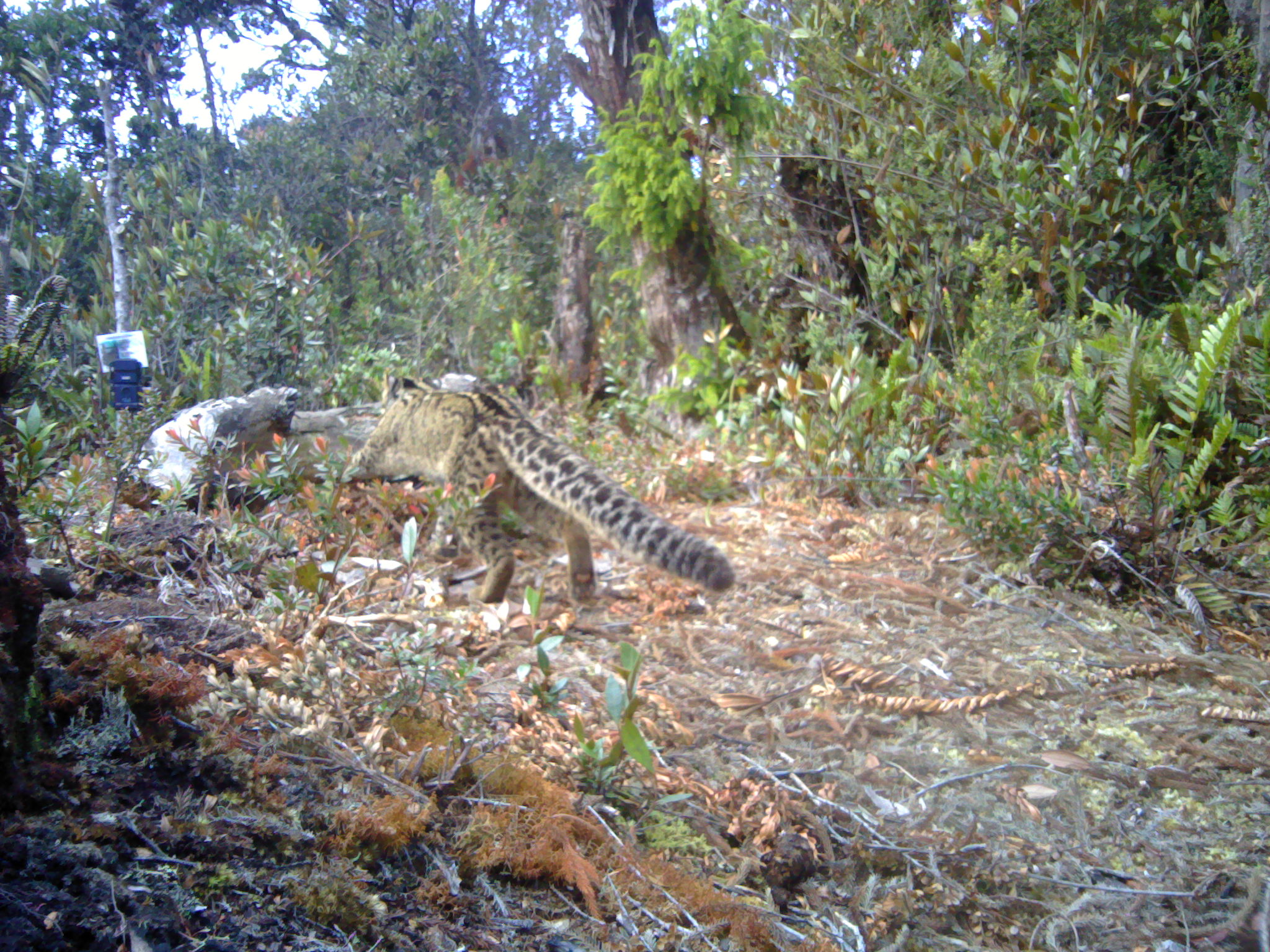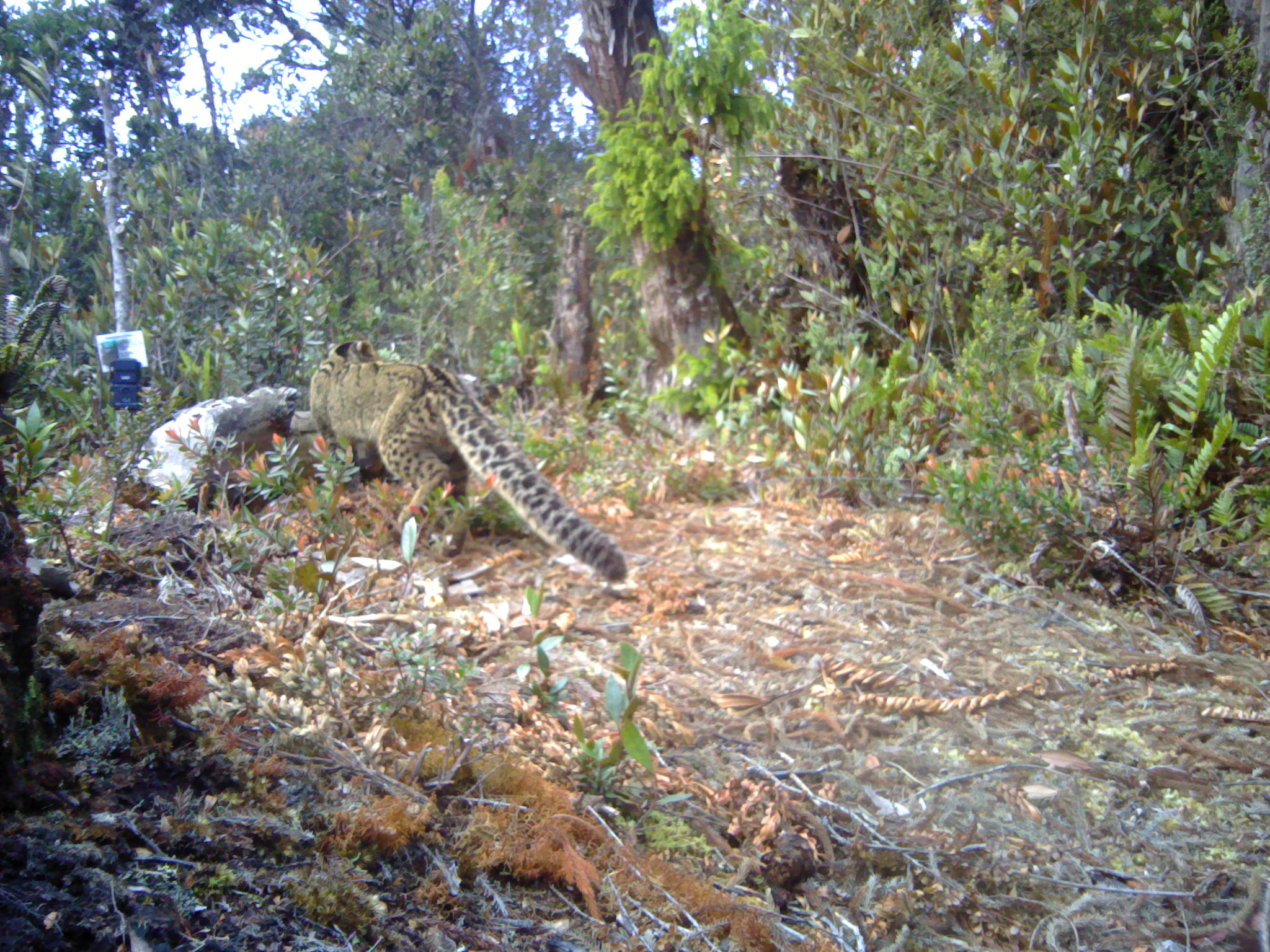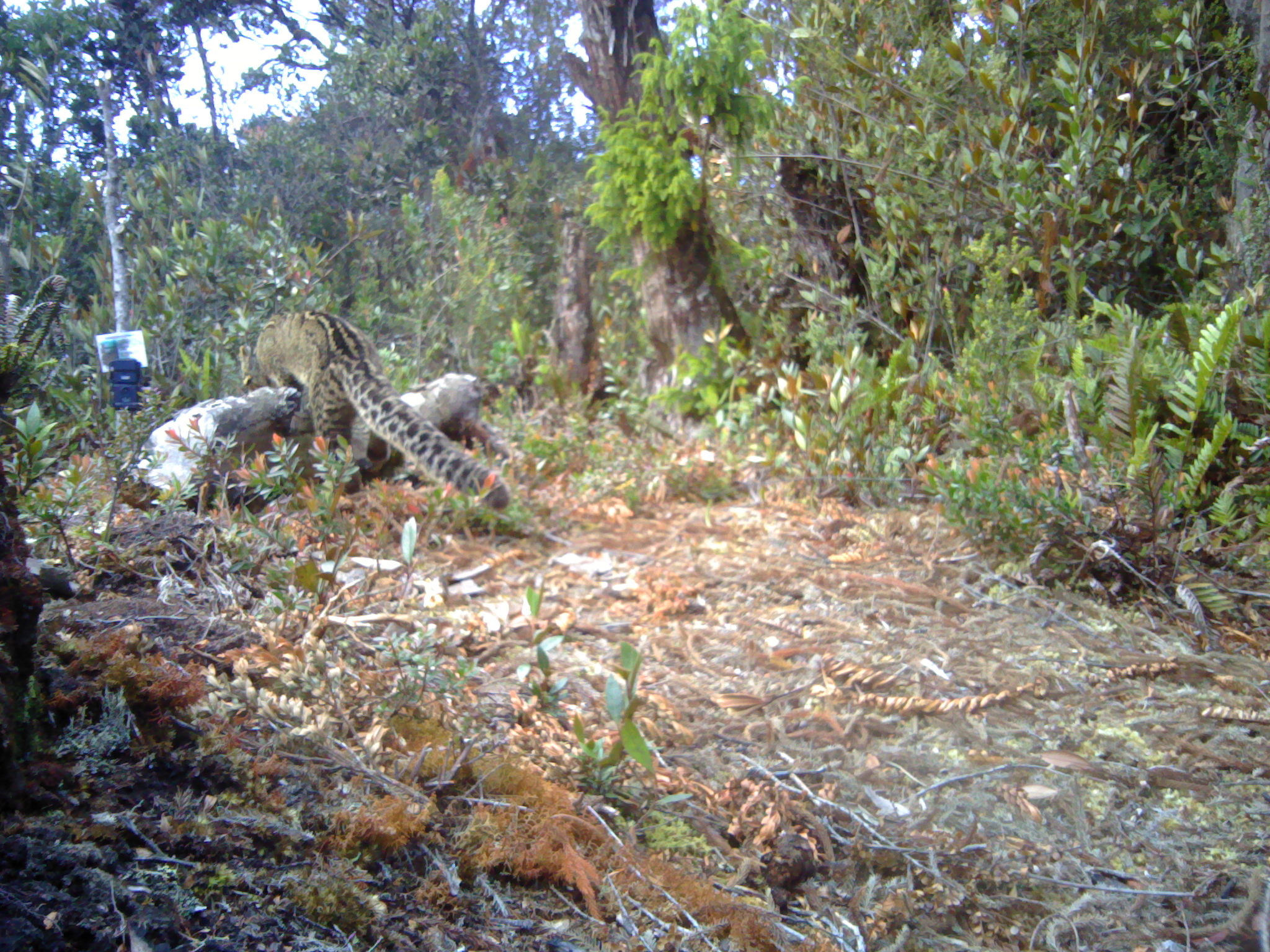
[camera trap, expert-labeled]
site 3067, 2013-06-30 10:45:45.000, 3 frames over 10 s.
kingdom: Animalia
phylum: Chordata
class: Mammalia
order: Carnivora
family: Felidae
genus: Pardofelis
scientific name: Pardofelis marmorata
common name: marbled cat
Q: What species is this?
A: Pardofelis marmorata (marbled cat).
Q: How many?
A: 1.